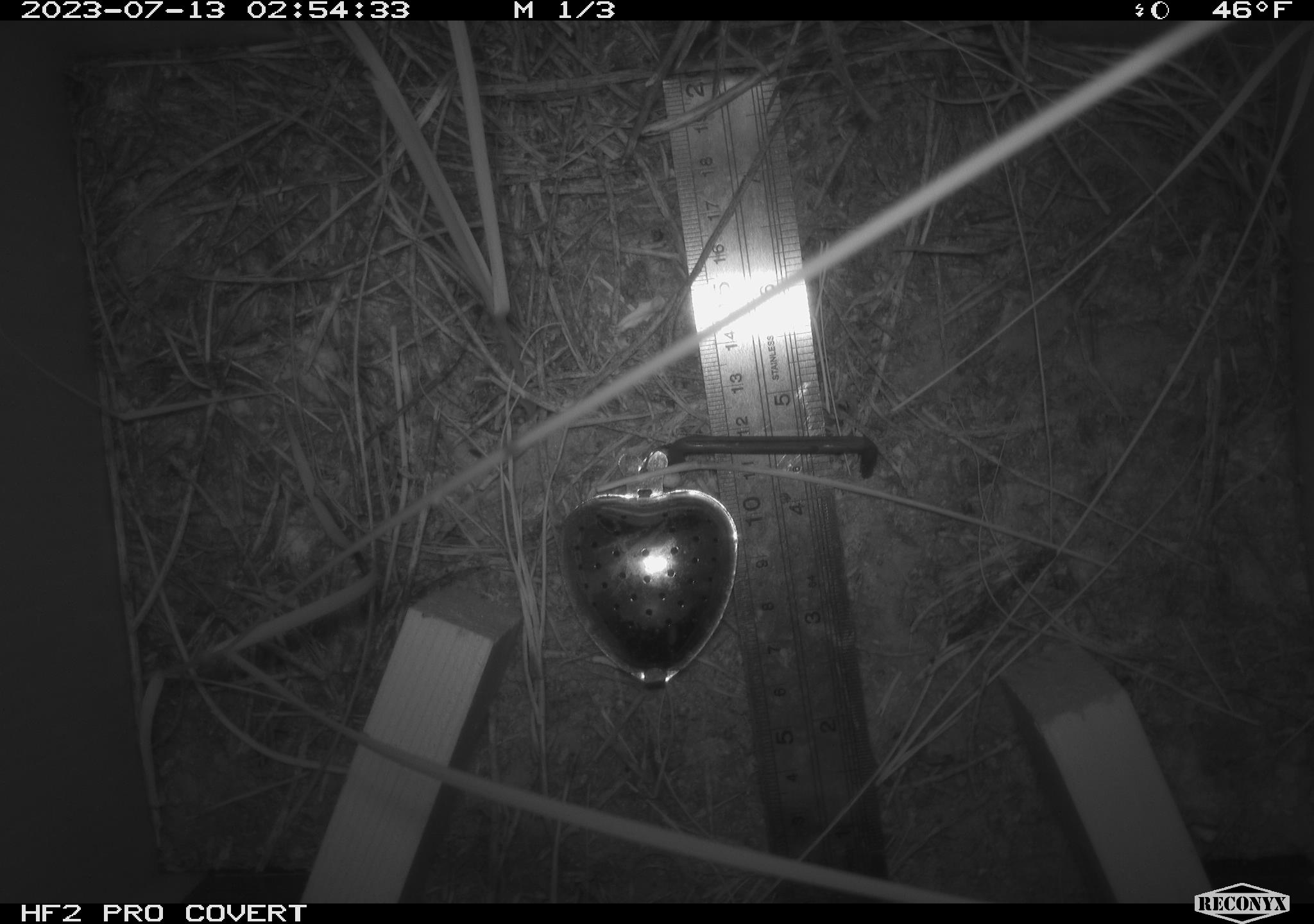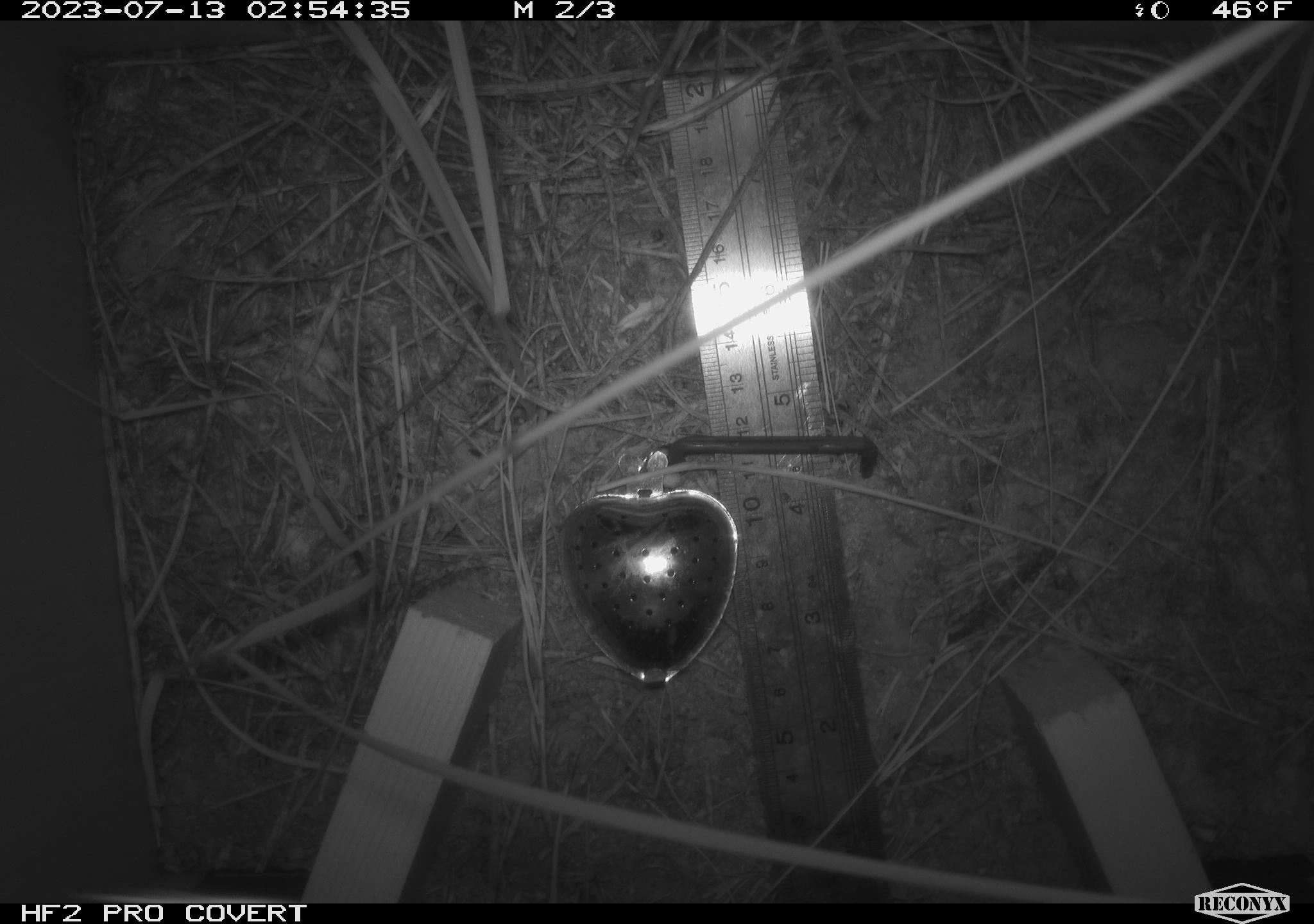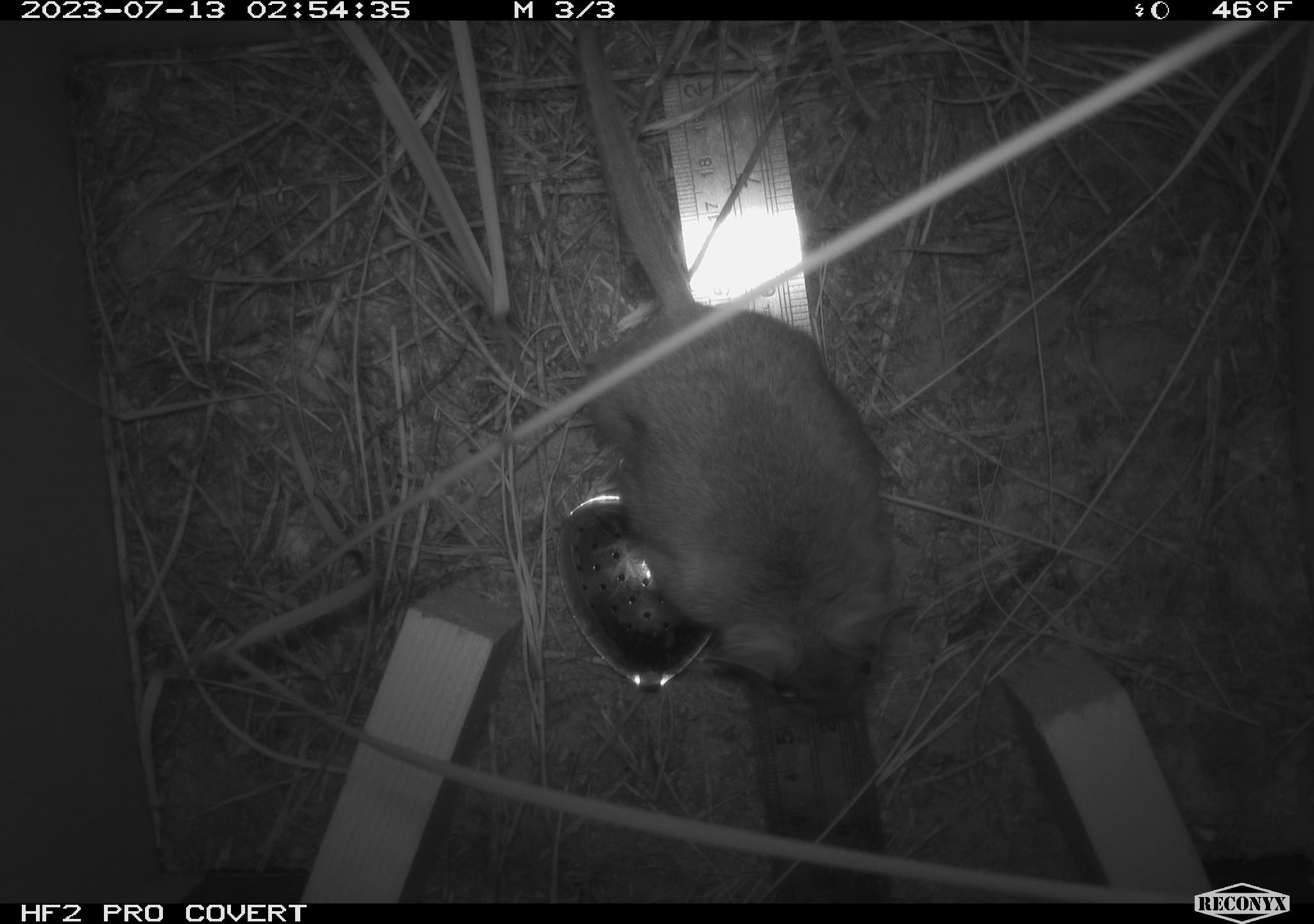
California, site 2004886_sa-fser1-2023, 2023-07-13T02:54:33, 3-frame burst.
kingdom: Animalia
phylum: Chordata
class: Mammalia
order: Rodentia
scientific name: Rodentia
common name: mouse species